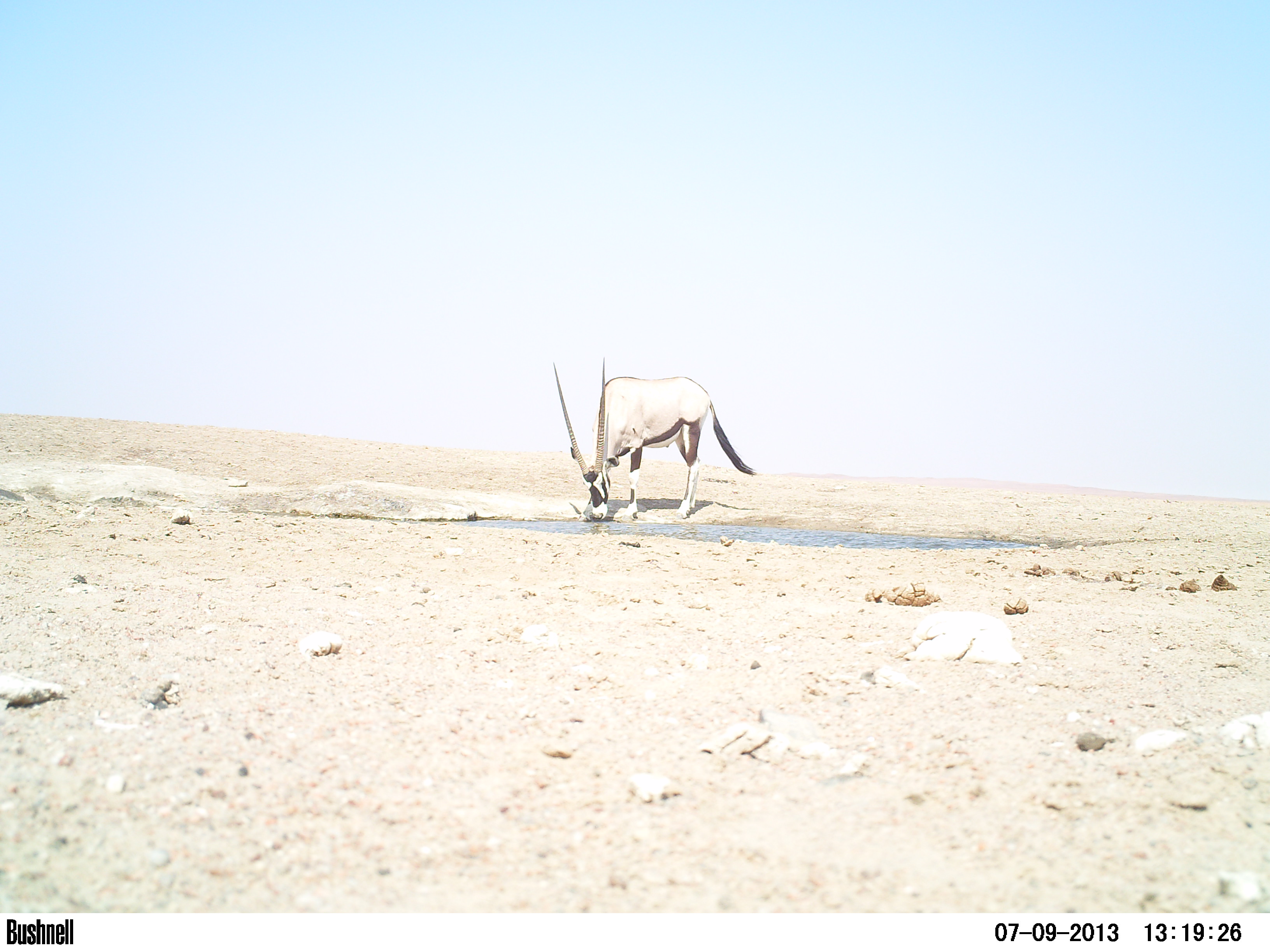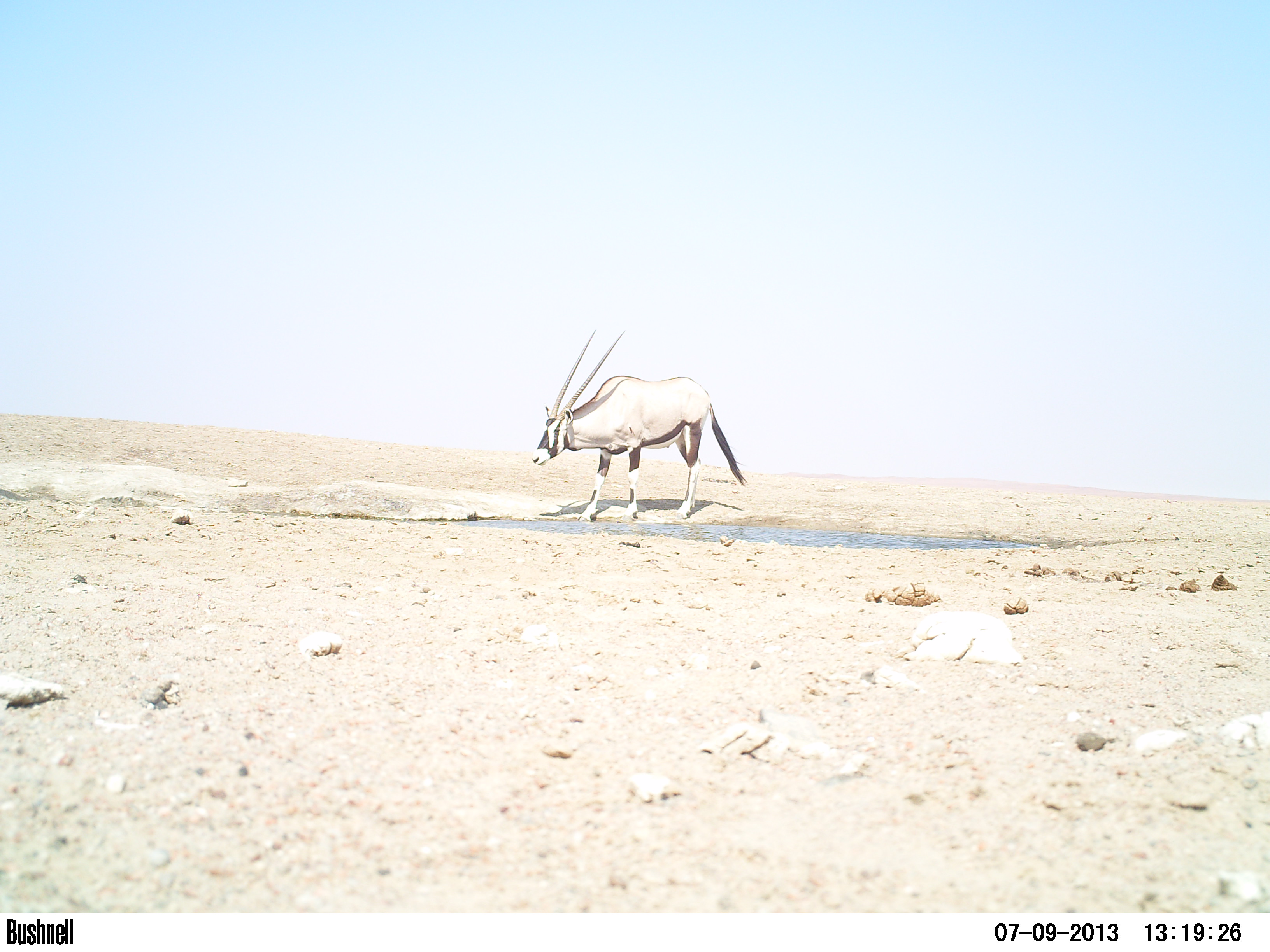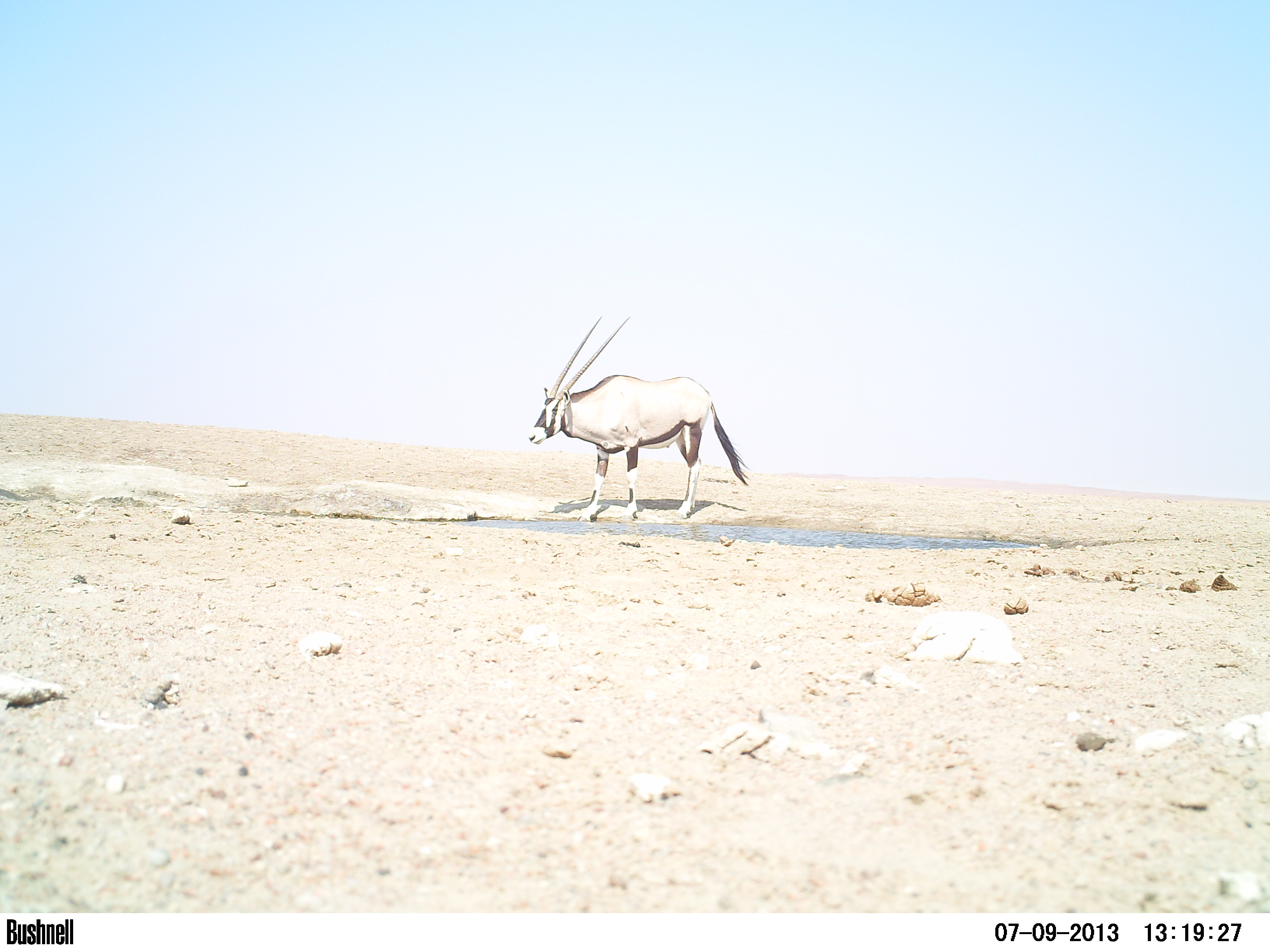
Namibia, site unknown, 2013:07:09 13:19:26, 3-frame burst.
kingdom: Animalia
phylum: Chordata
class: Mammalia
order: Artiodactyla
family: Bovidae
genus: Oryx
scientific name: Oryx gazella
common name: gemsbok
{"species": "Oryx gazella (gemsbok)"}